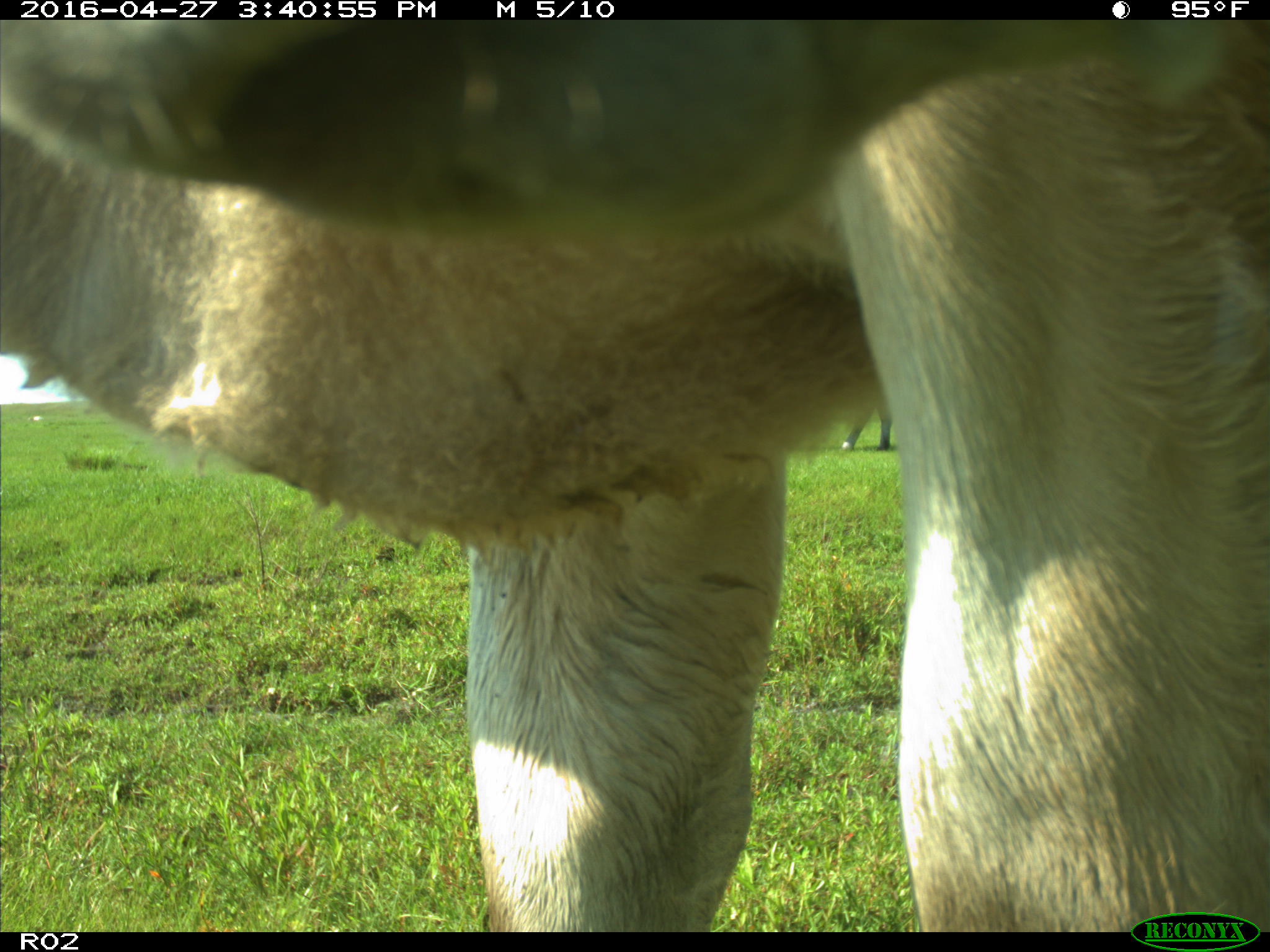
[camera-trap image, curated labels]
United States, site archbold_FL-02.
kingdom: Animalia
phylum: Chordata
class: Mammalia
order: Artiodactyla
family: Bovidae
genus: Bos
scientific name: Bos taurus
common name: domestic cow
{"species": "Bos taurus (domestic cow)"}